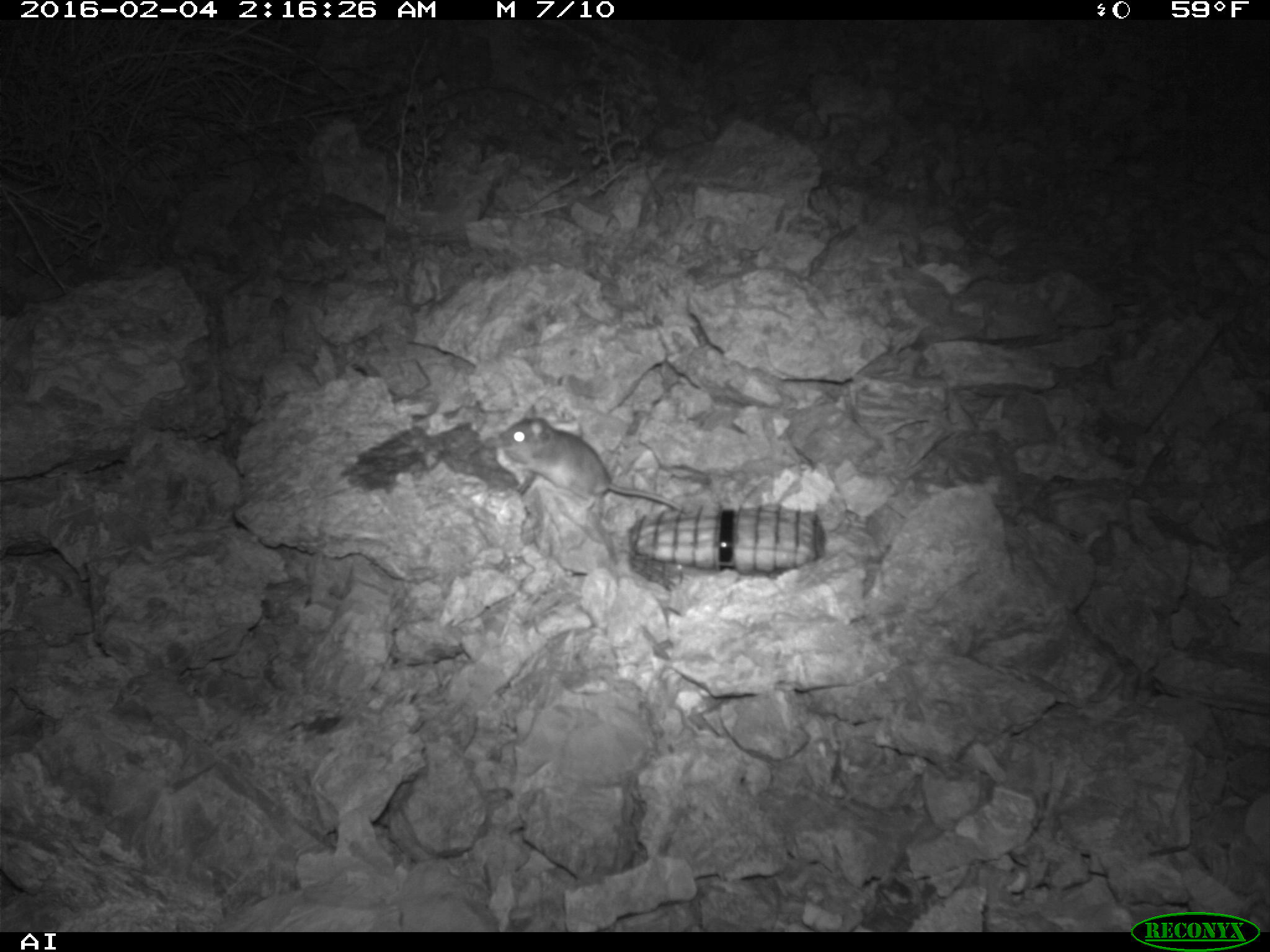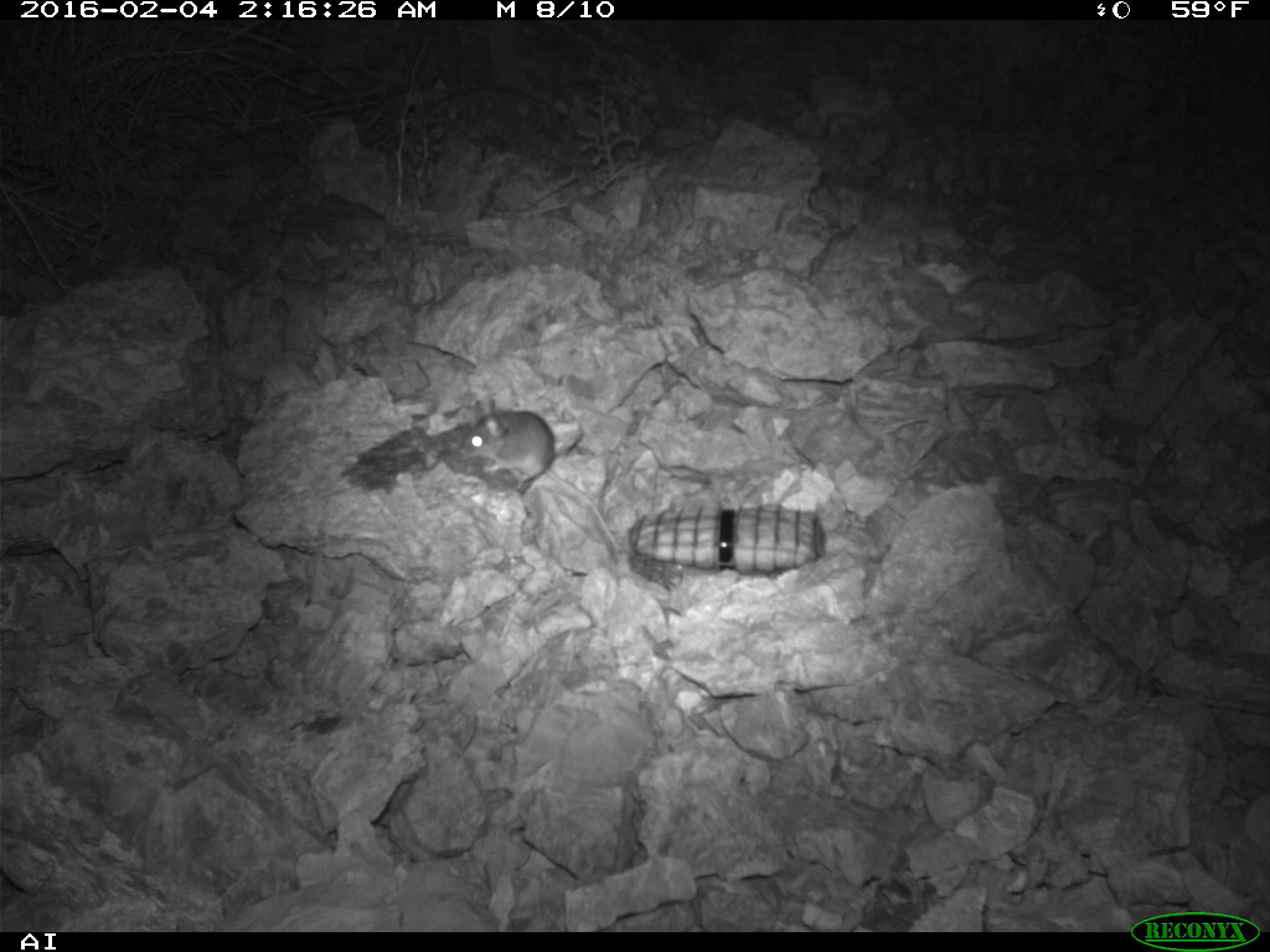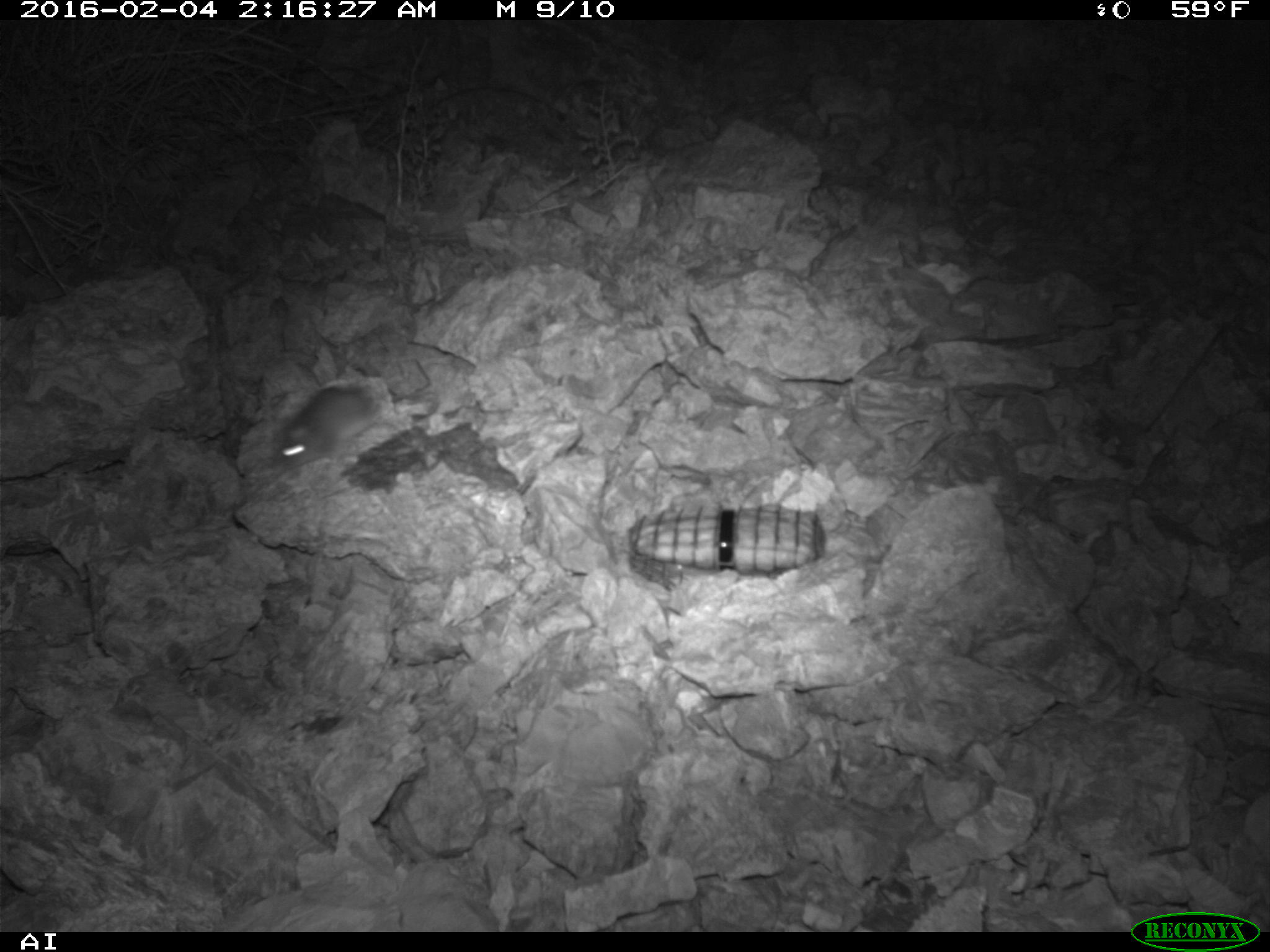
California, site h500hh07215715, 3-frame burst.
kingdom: Animalia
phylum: Chordata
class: Mammalia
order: Rodentia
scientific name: Rodentia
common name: rodent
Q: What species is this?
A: Rodent (Rodentia).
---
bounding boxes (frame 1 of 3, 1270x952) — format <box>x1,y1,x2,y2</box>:
rodent: <box>499,403,689,514</box>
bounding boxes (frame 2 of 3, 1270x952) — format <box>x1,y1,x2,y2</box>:
rodent: <box>445,405,618,547</box>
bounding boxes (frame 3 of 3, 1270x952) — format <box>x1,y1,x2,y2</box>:
rodent: <box>269,381,384,469</box>